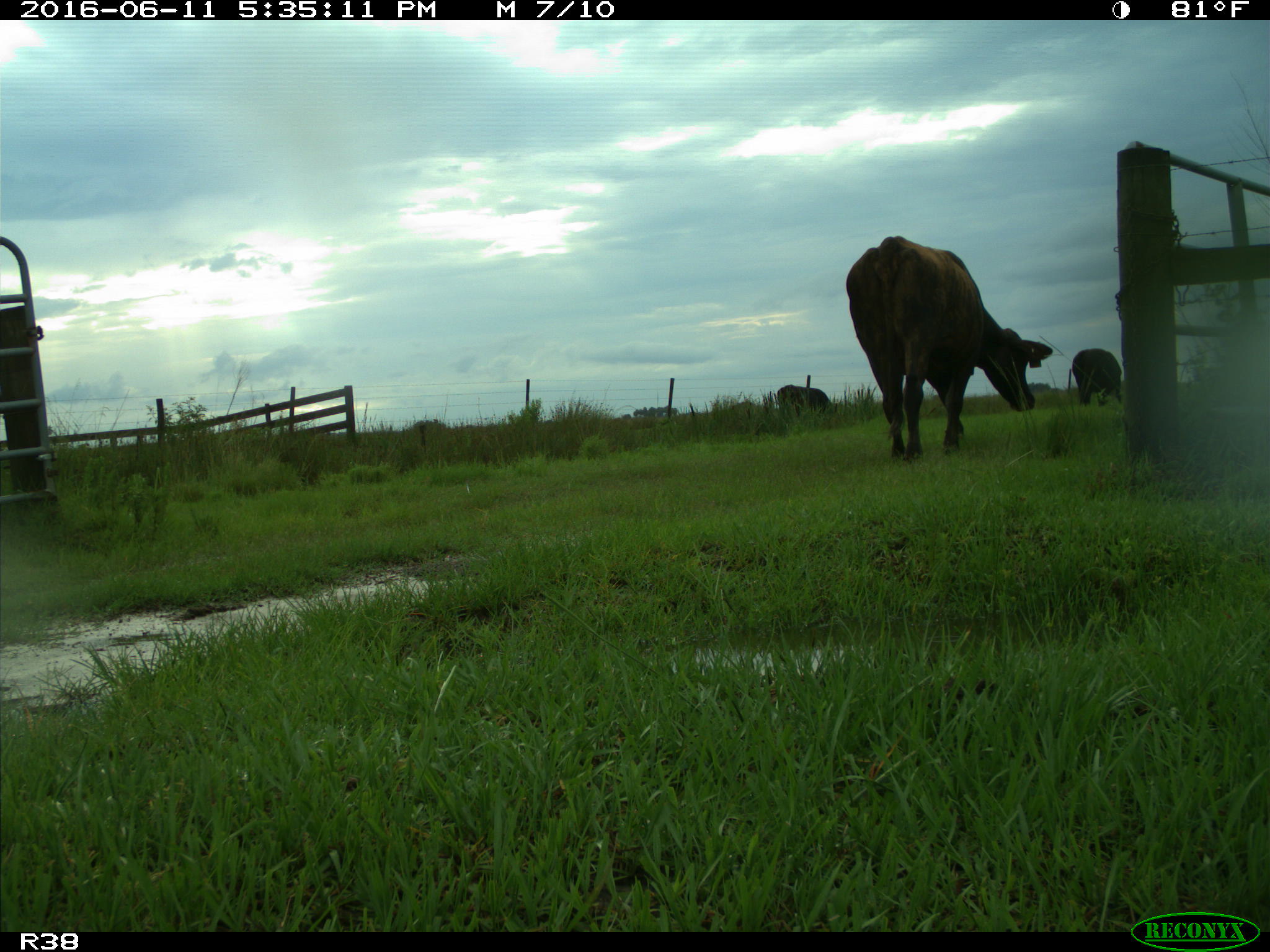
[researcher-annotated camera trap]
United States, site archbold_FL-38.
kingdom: Animalia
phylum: Chordata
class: Mammalia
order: Artiodactyla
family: Bovidae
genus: Bos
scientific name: Bos taurus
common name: domestic cow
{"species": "Bos taurus (domestic cow)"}